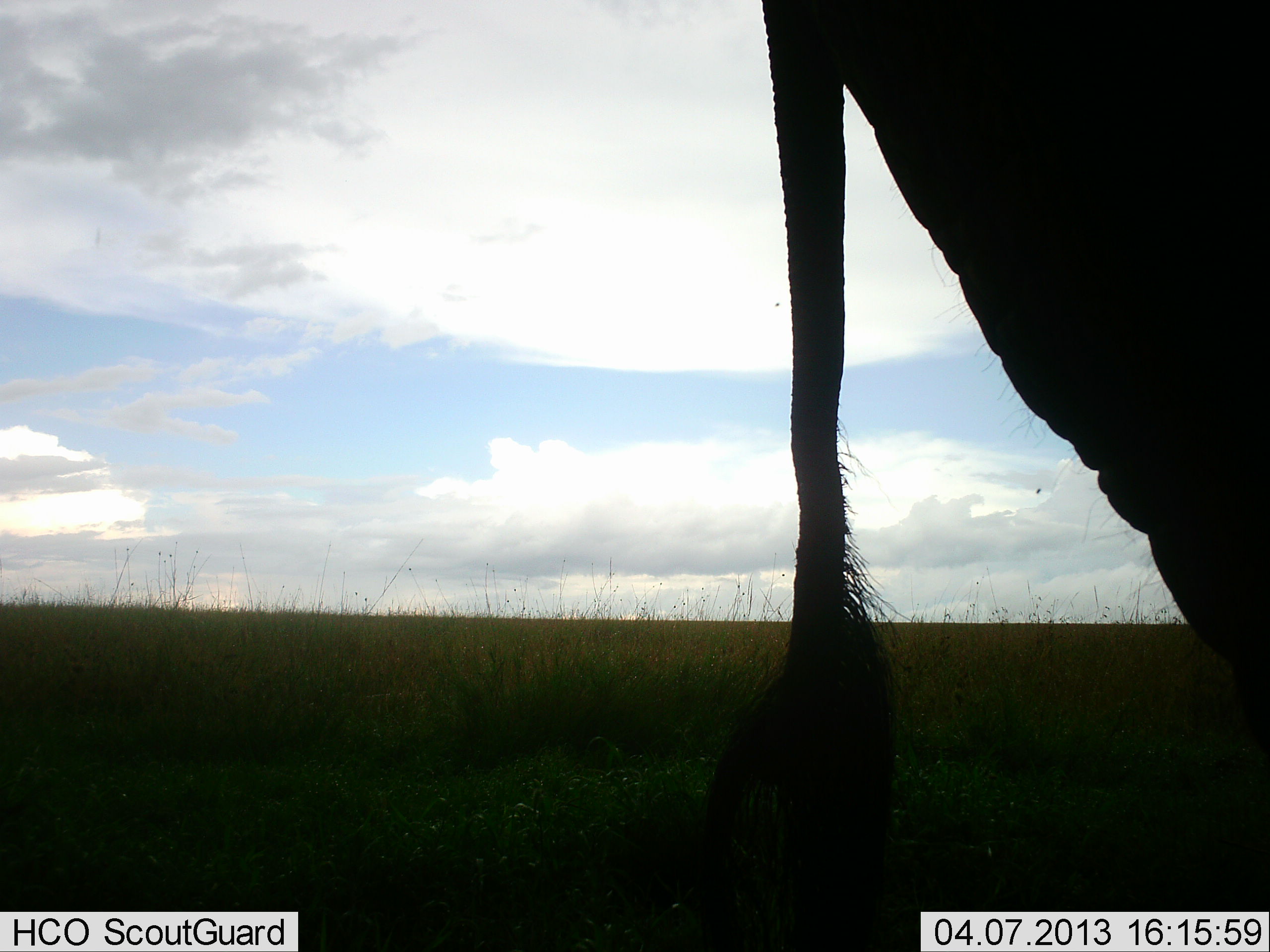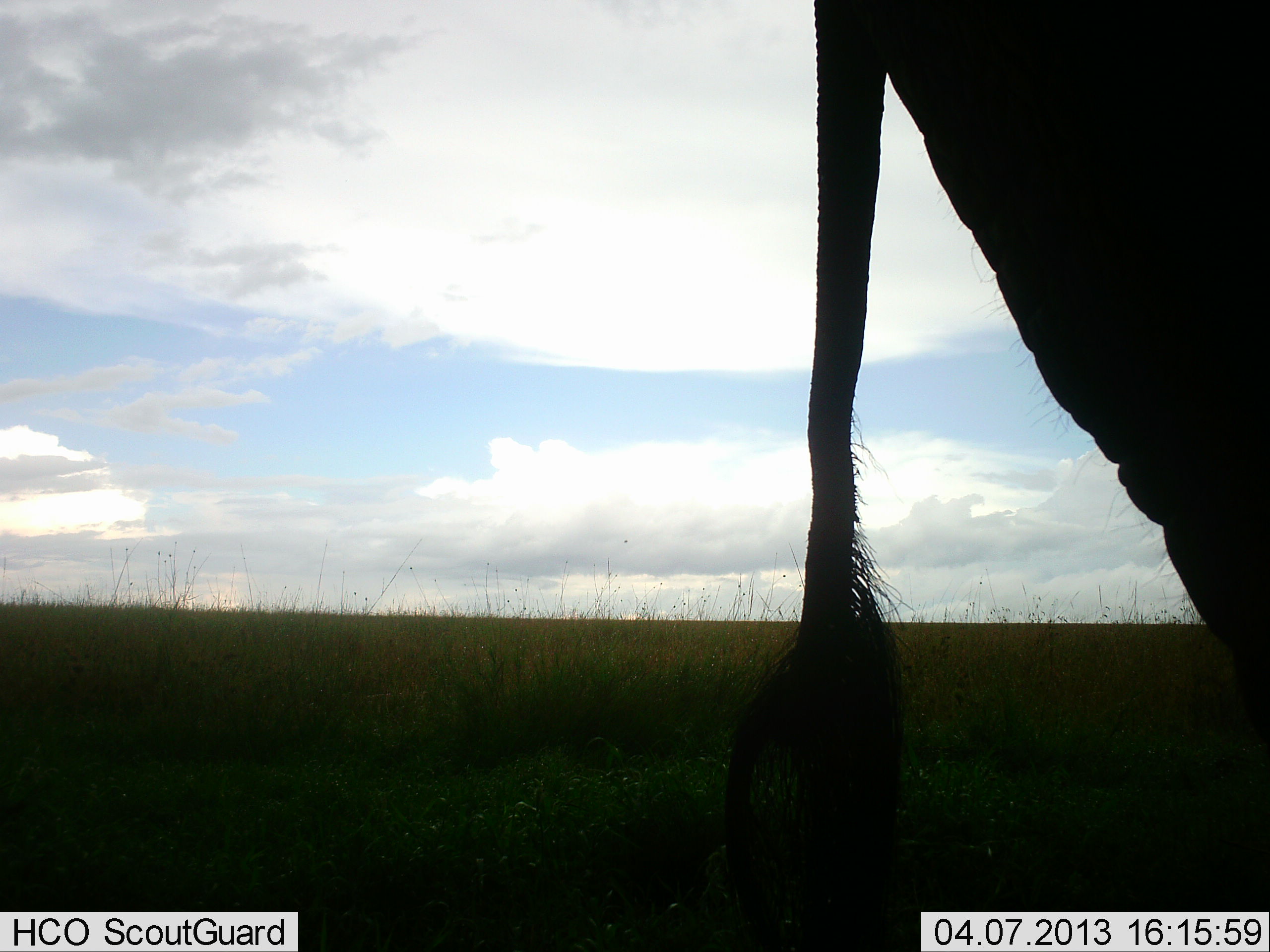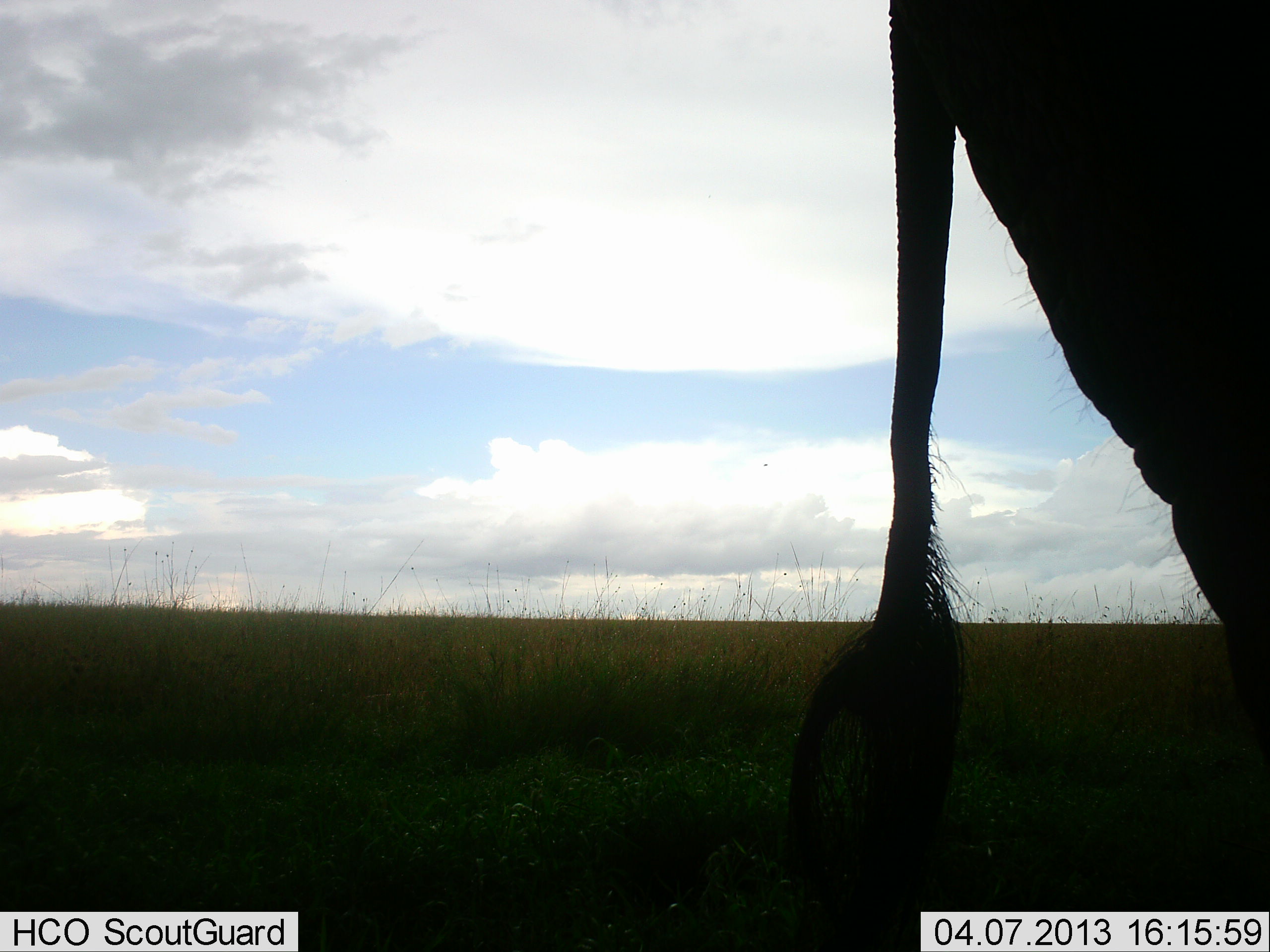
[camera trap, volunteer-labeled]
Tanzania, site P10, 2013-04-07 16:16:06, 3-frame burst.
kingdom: Animalia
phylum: Chordata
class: Mammalia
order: Proboscidea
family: Elephantidae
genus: Loxodonta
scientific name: Loxodonta africana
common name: african bush elephant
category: elephant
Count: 1.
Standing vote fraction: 71%.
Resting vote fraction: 0%.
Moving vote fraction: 29%.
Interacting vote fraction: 0%.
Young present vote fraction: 0%.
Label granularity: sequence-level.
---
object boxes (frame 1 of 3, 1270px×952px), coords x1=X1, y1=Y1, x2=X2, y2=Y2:
animal: x1=688, y1=0, x2=1270, y2=952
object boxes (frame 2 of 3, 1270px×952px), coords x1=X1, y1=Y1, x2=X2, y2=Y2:
animal: x1=724, y1=0, x2=1270, y2=952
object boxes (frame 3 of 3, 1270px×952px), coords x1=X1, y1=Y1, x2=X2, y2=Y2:
animal: x1=782, y1=0, x2=1270, y2=952